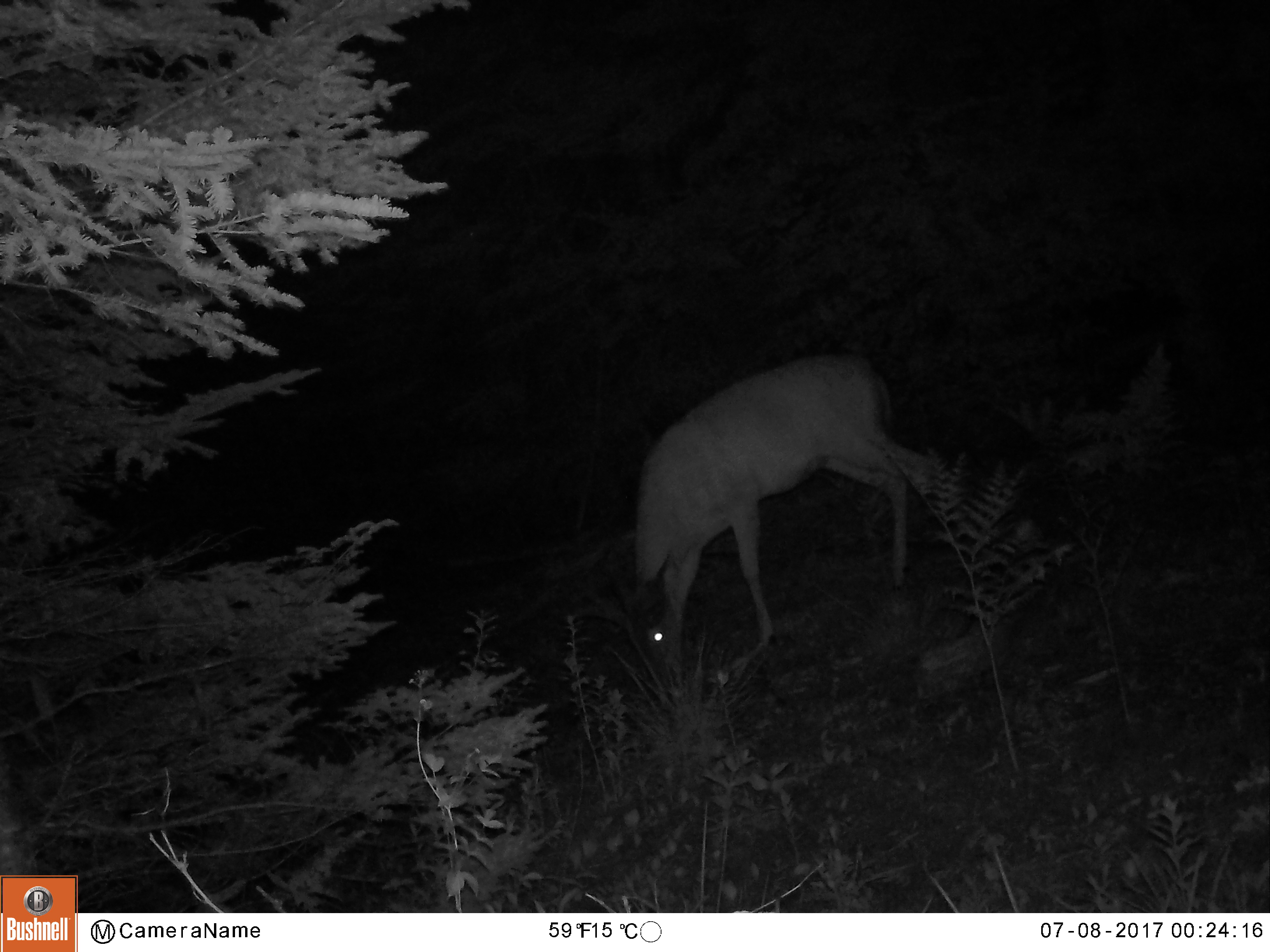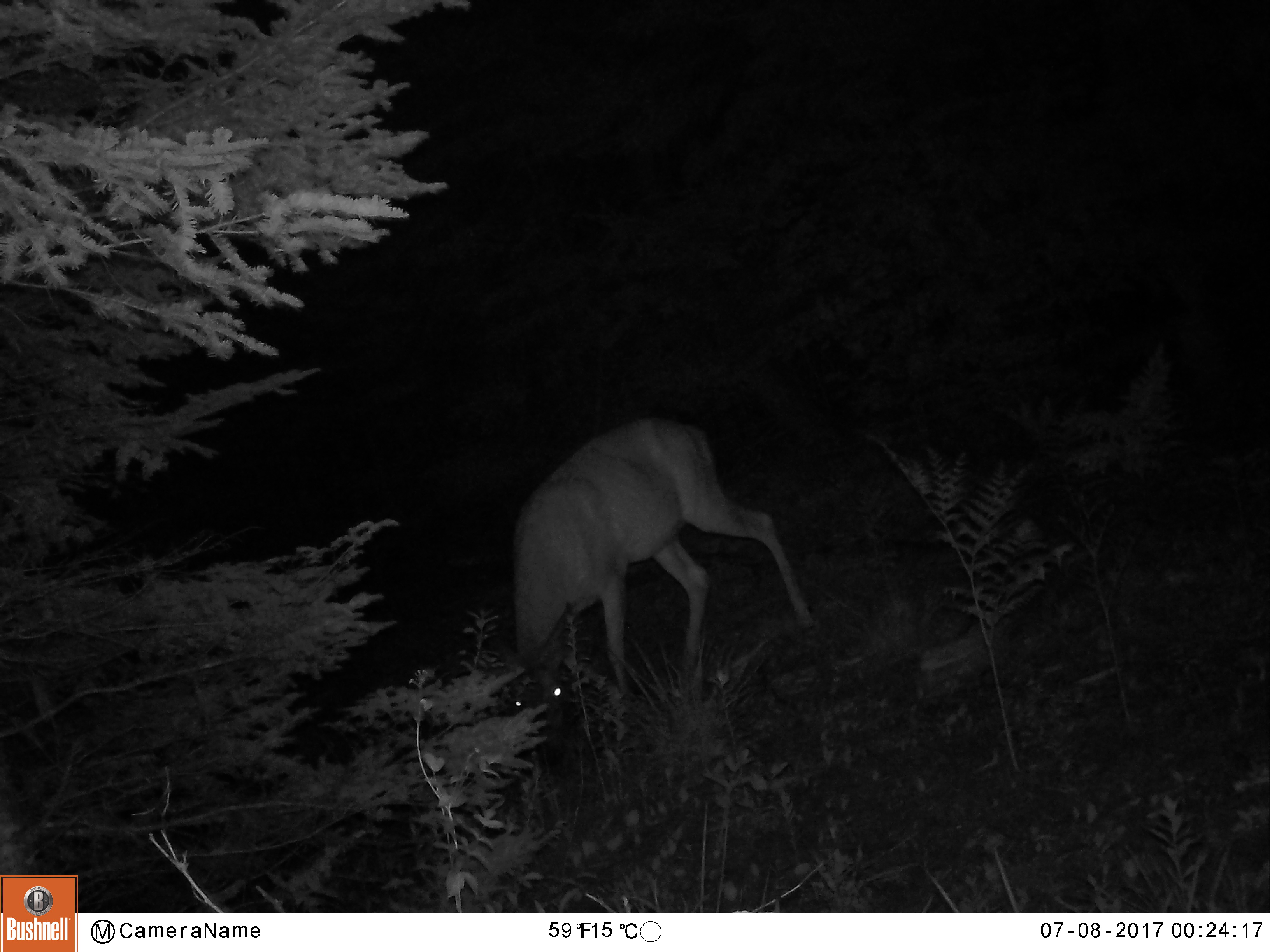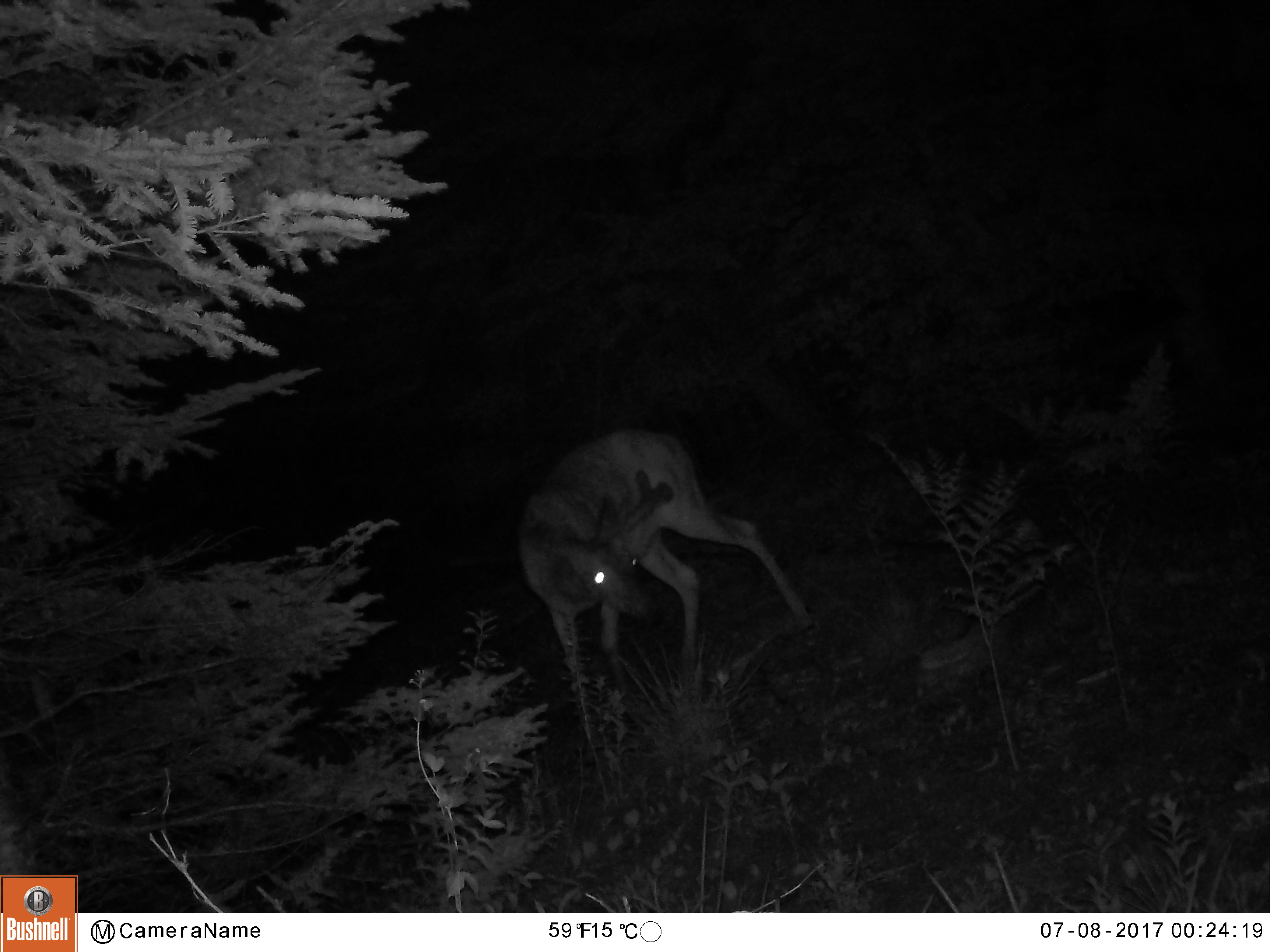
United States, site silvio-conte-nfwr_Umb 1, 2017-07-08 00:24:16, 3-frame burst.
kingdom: Animalia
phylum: Chordata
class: Mammalia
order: Artiodactyla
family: Cervidae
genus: Odocoileus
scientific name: Odocoileus virginianus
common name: white-tailed deer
White-tailed deer (Odocoileus virginianus).